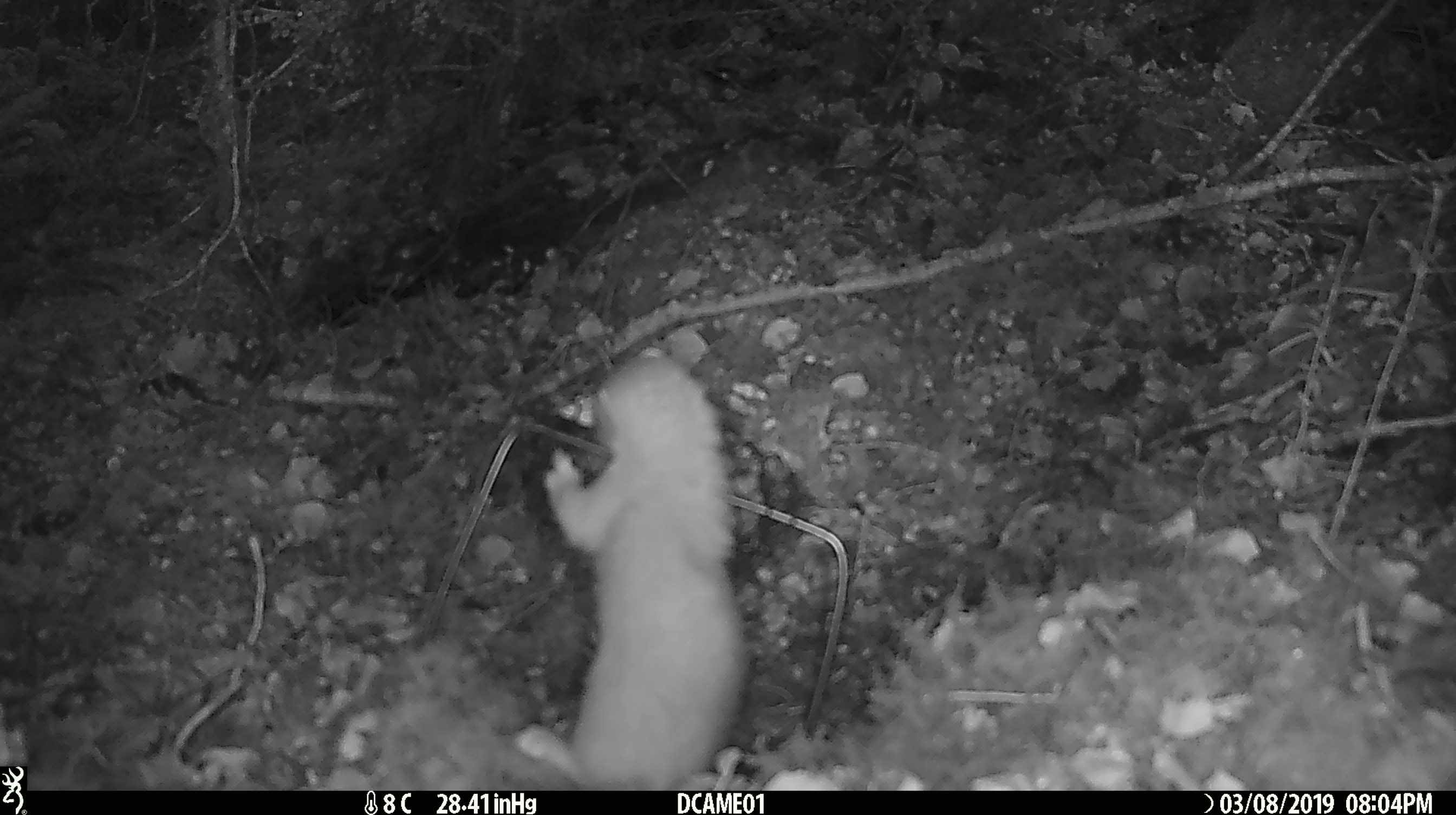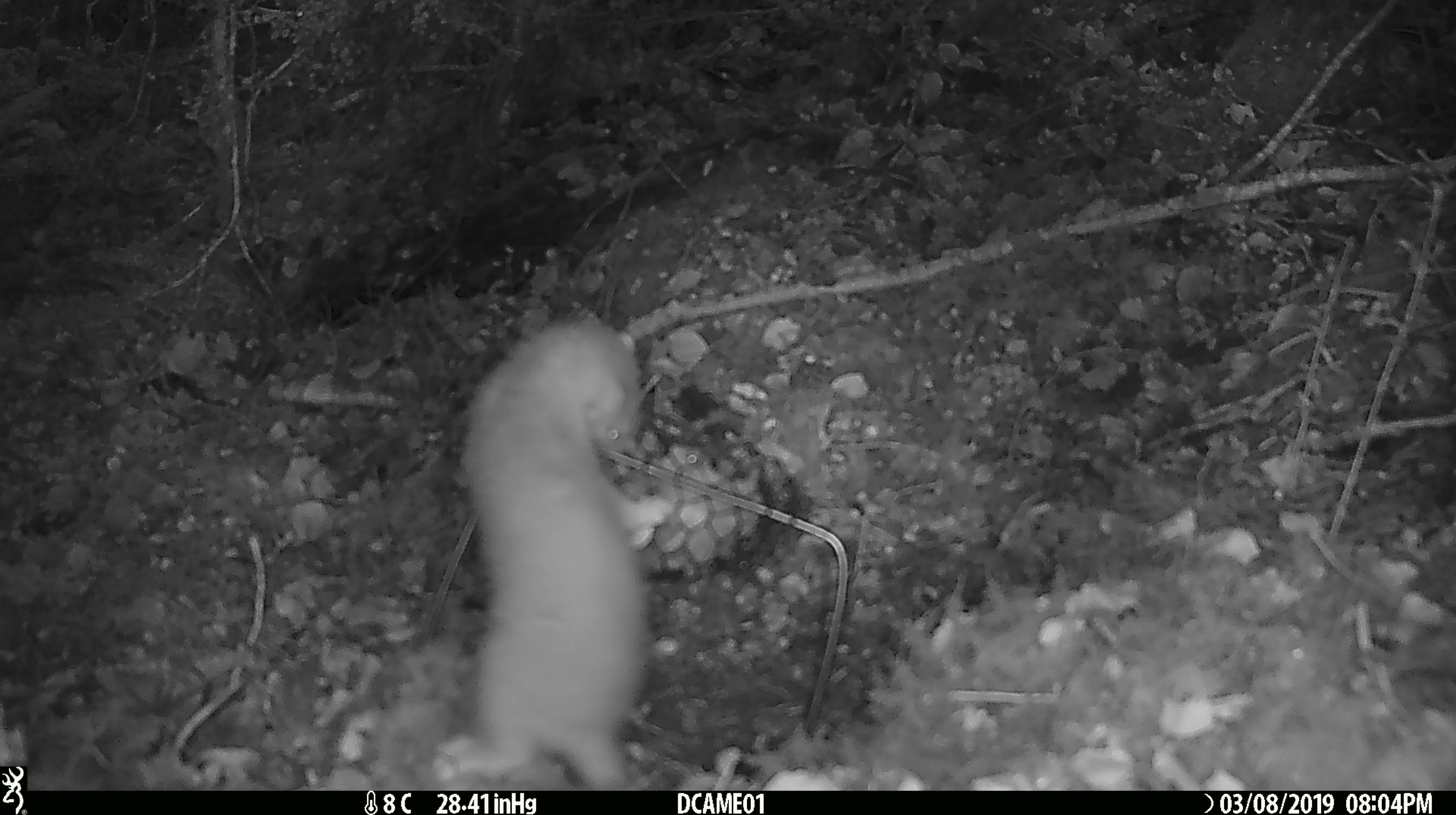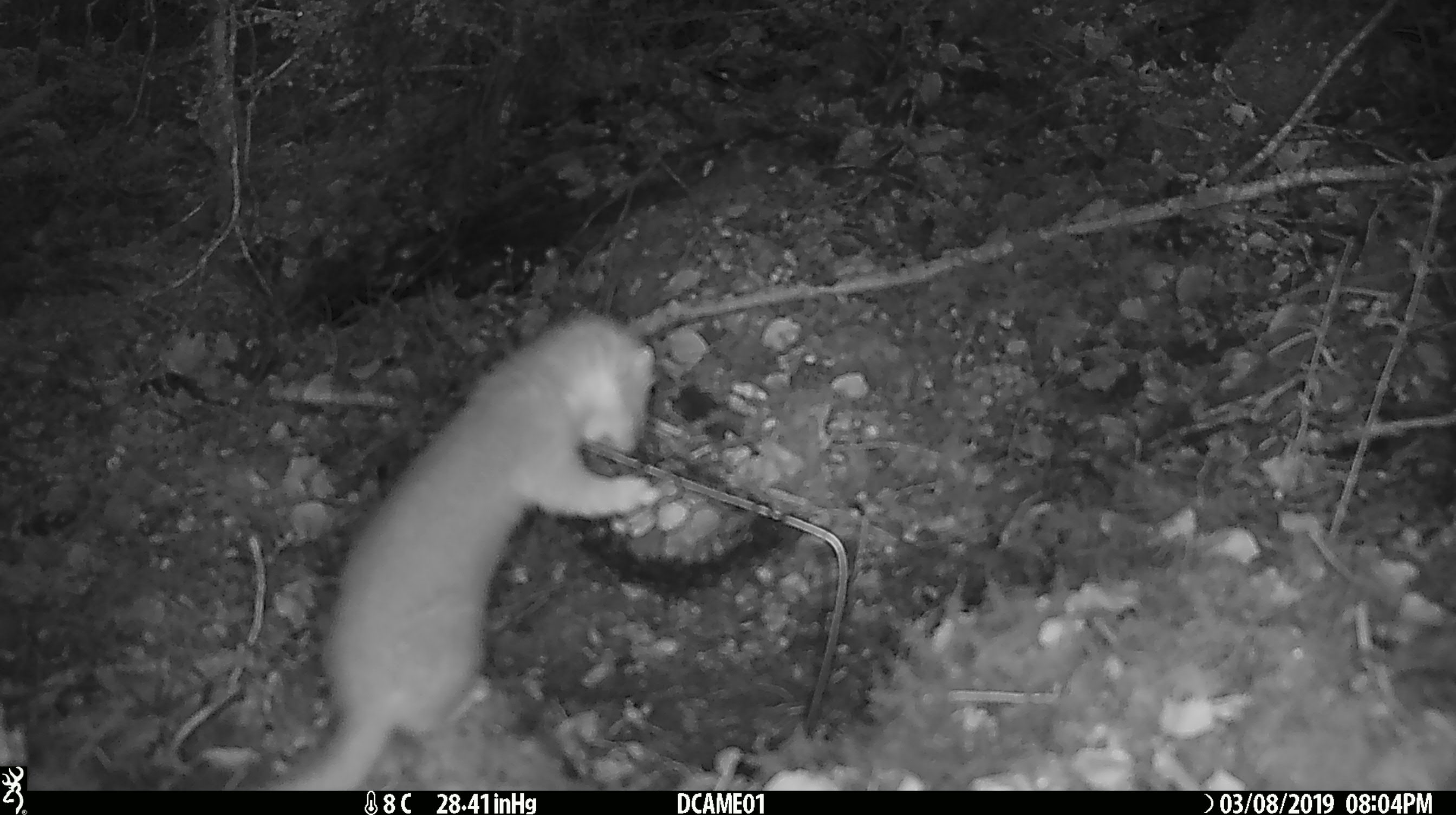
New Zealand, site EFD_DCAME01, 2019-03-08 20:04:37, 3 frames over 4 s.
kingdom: Animalia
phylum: Chordata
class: Mammalia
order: Carnivora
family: Mustelidae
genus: Mustela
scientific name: Mustela erminea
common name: stoat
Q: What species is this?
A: Stoat (Mustela erminea).